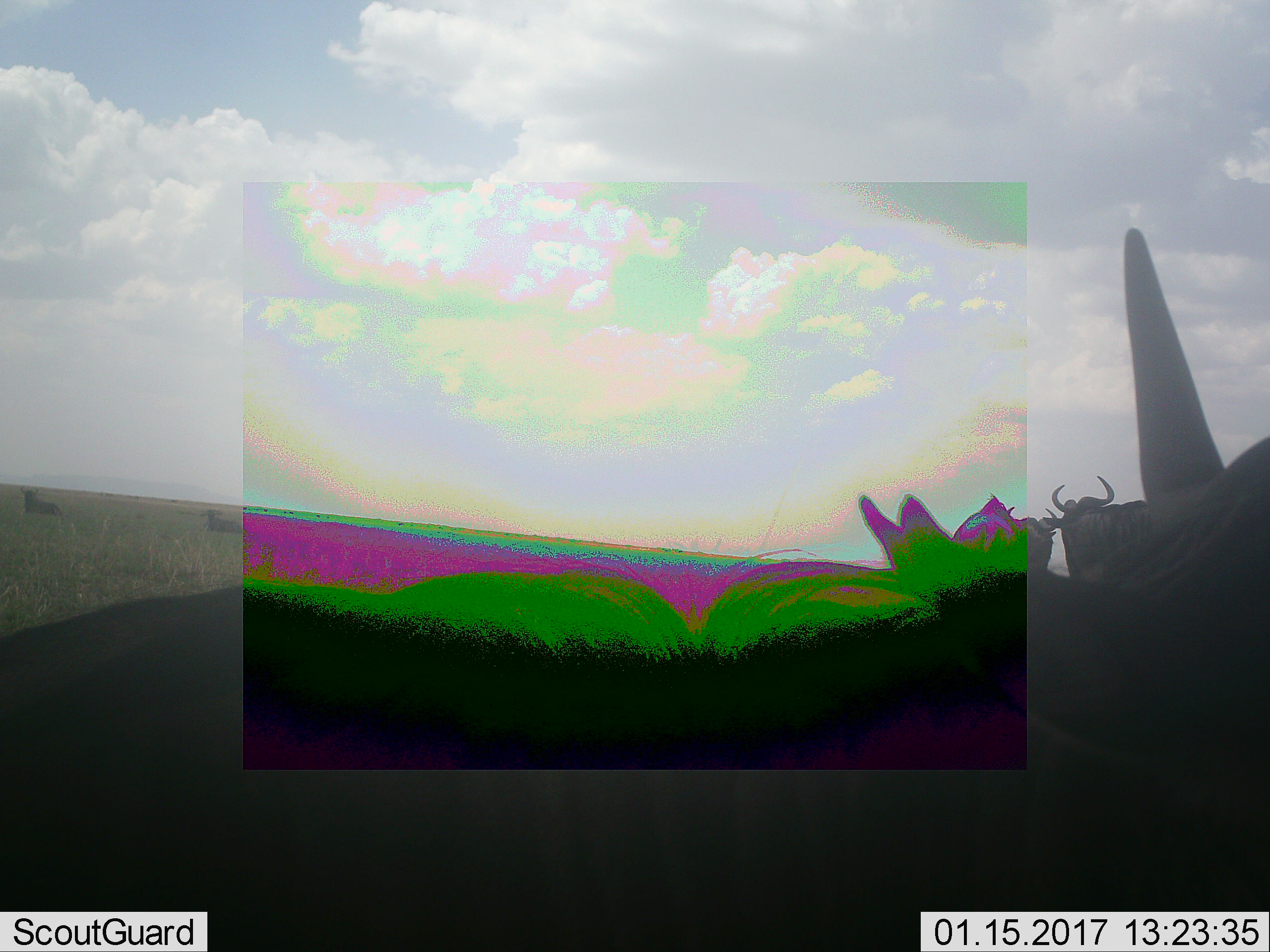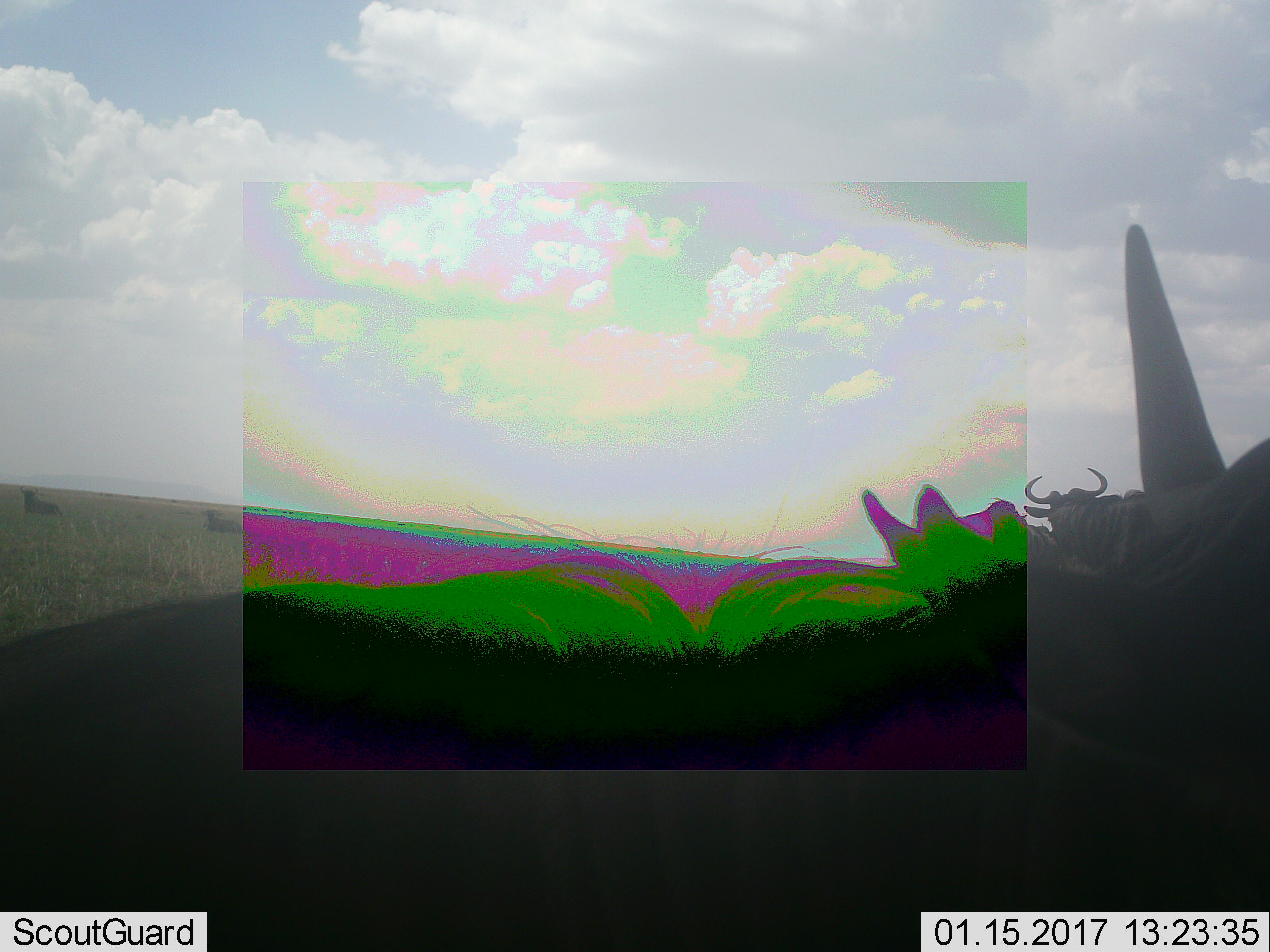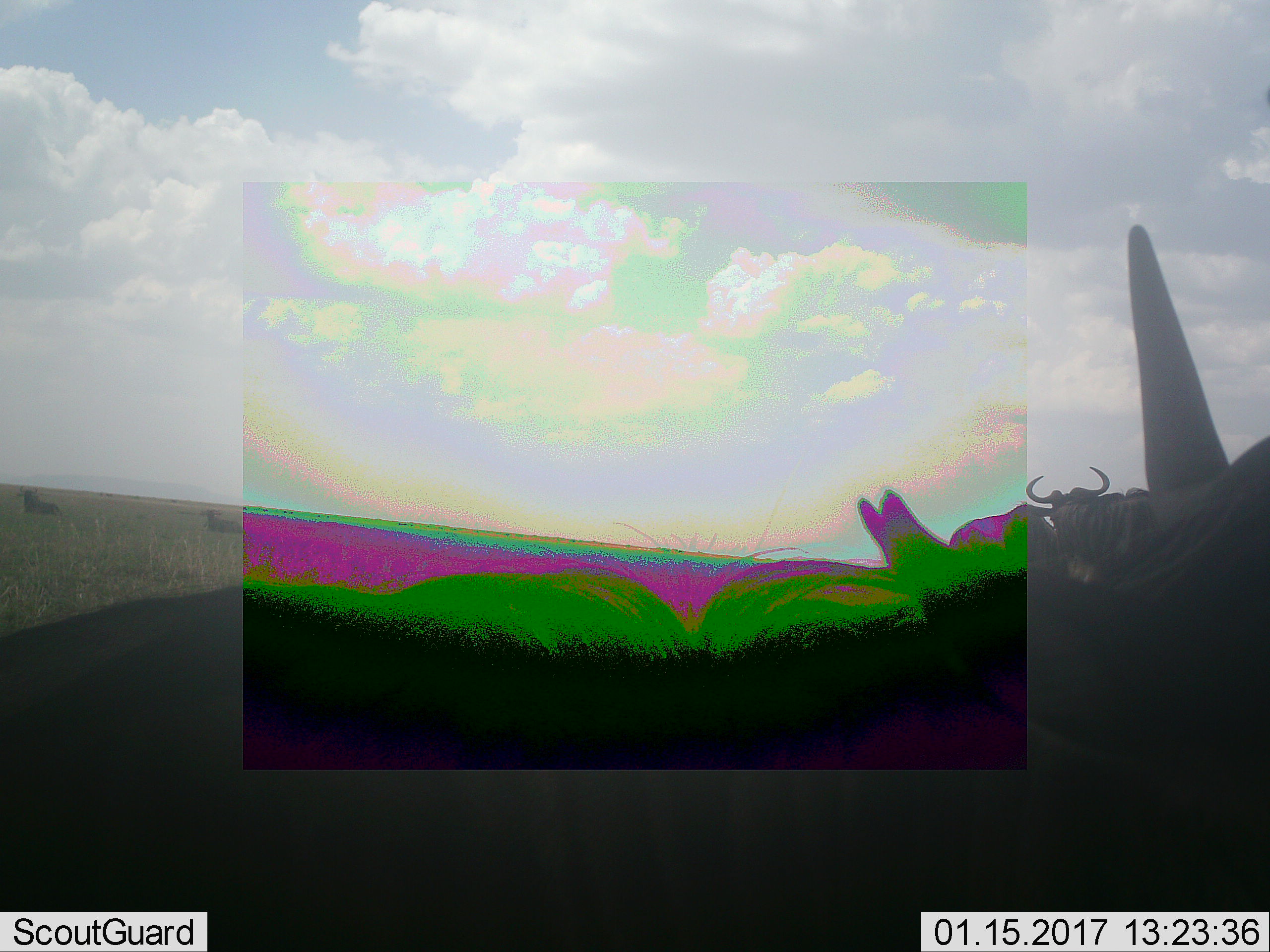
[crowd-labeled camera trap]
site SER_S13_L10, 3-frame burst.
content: unidentified animal